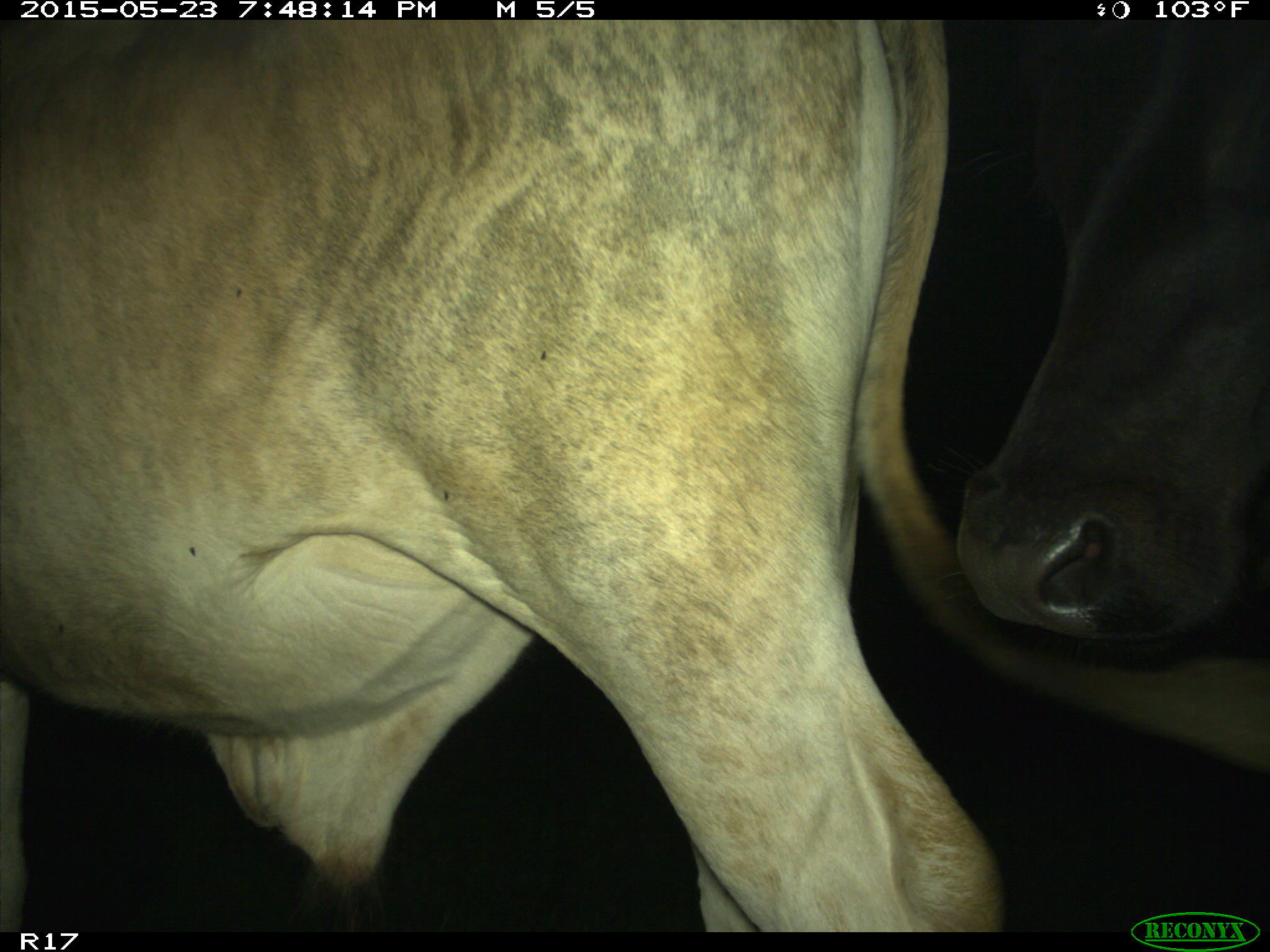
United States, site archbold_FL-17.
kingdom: Animalia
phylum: Chordata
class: Mammalia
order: Artiodactyla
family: Bovidae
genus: Bos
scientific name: Bos taurus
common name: domestic cow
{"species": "Bos taurus (domestic cow)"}